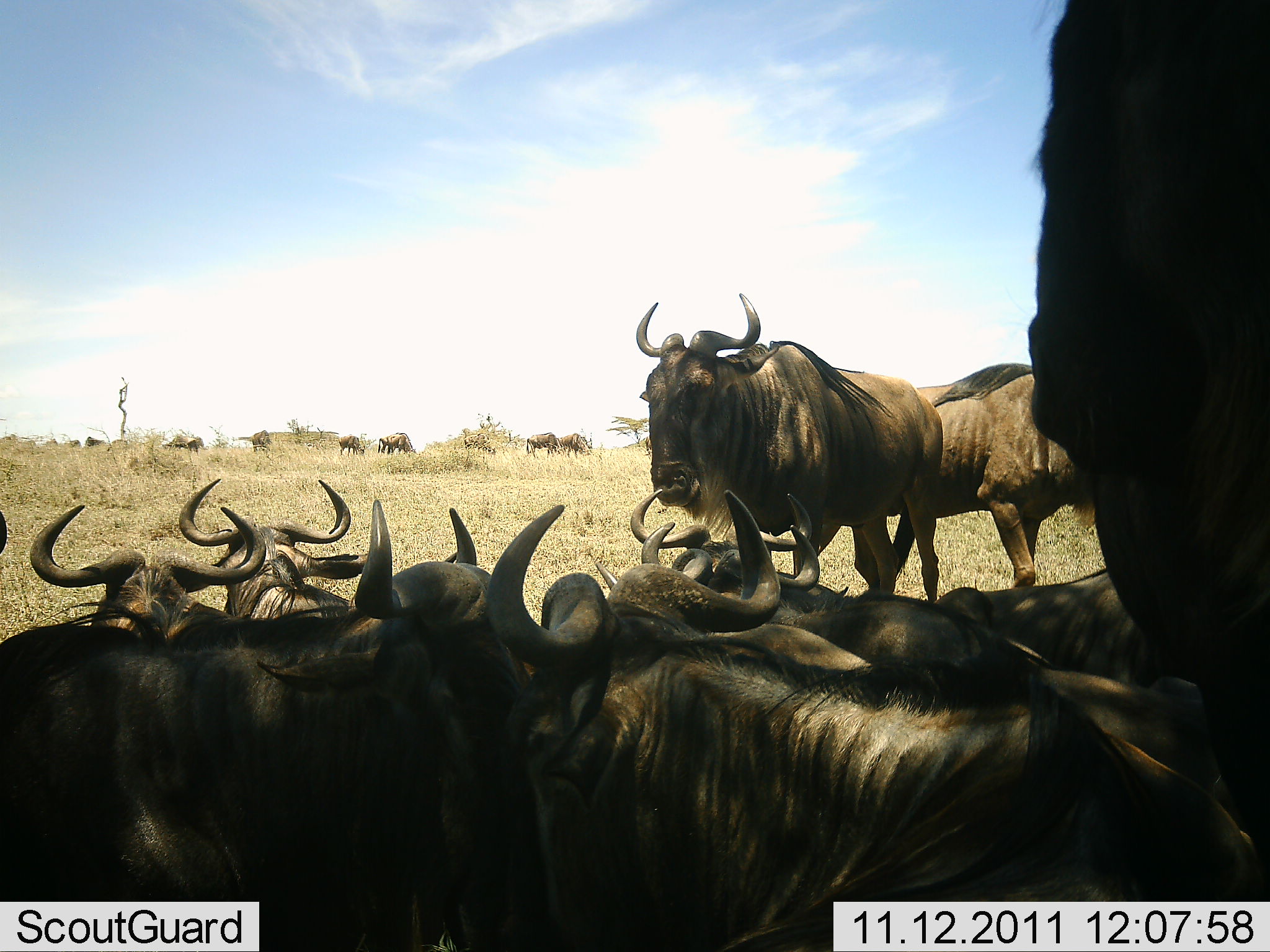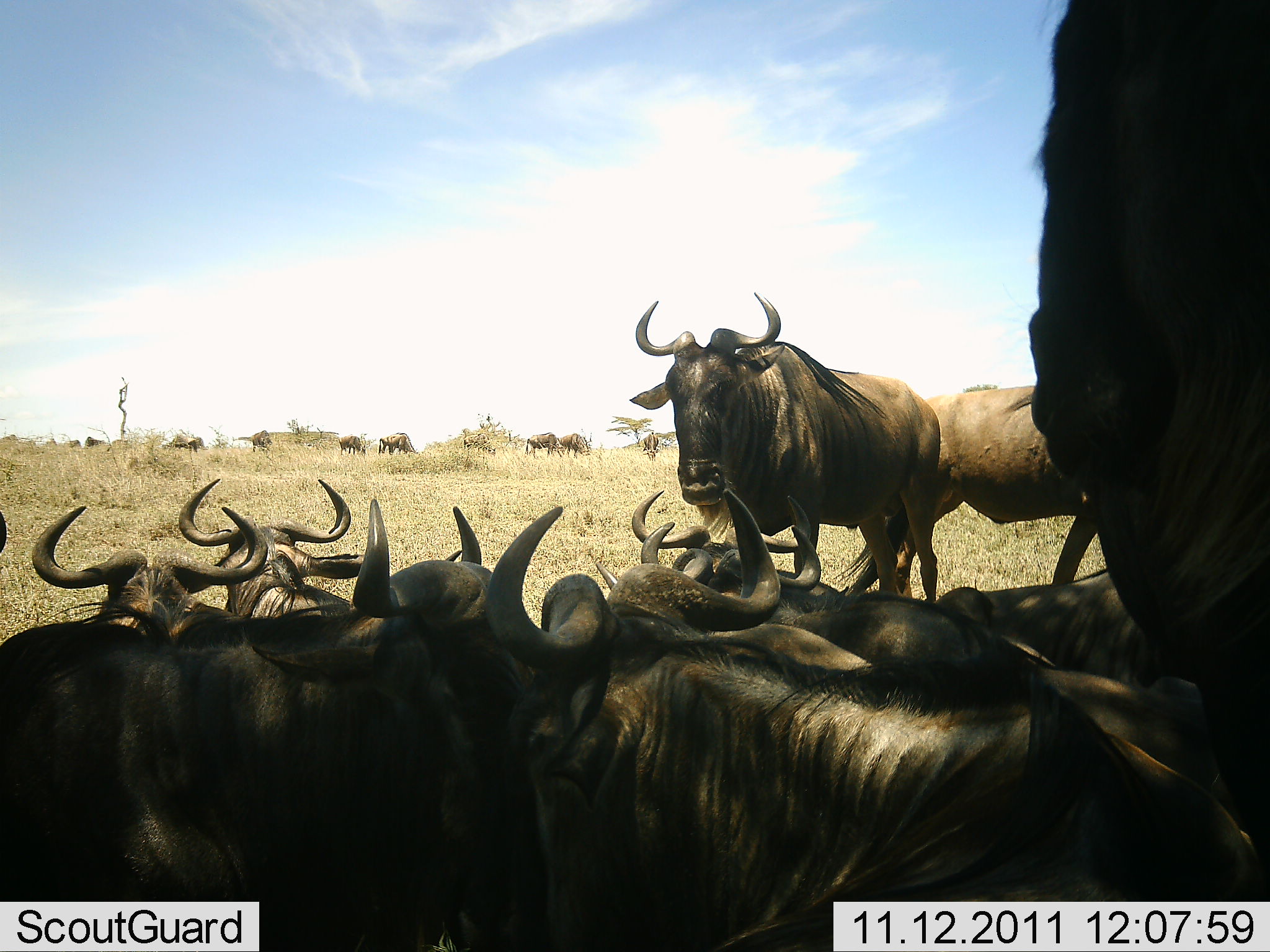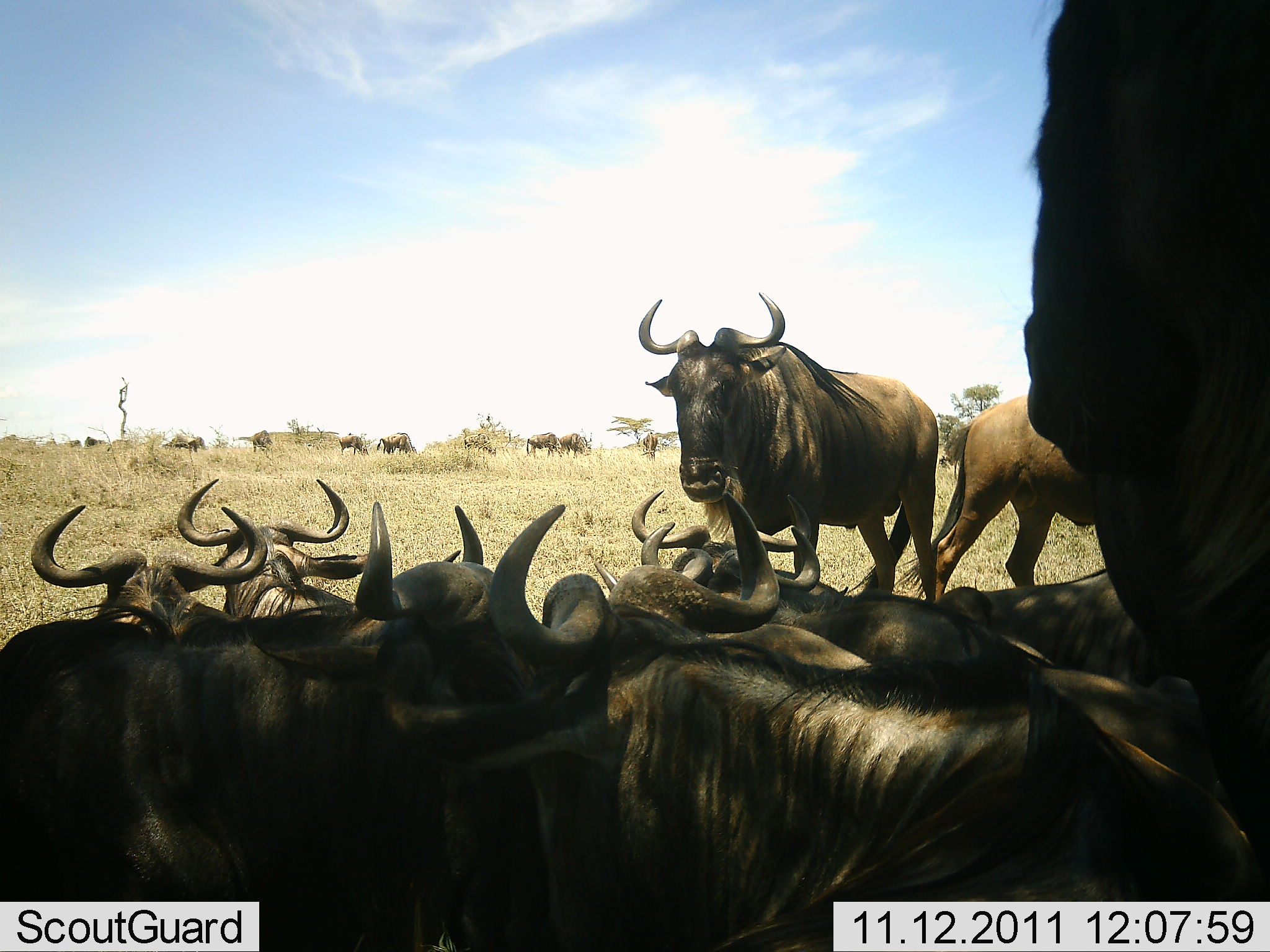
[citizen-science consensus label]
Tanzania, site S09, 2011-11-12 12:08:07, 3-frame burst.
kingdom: Animalia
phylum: Chordata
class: Mammalia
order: Artiodactyla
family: Bovidae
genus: Connochaetes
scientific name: Connochaetes taurinus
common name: blue wildebeest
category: wildebeest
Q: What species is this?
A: Wildebeest (blue wildebeest) (Connochaetes taurinus).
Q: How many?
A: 11-50.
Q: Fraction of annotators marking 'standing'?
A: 87%.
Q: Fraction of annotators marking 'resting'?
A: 93%.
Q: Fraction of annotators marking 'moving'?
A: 20%.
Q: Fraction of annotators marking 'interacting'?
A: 13%.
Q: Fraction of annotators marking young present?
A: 7%.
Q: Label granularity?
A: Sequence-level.